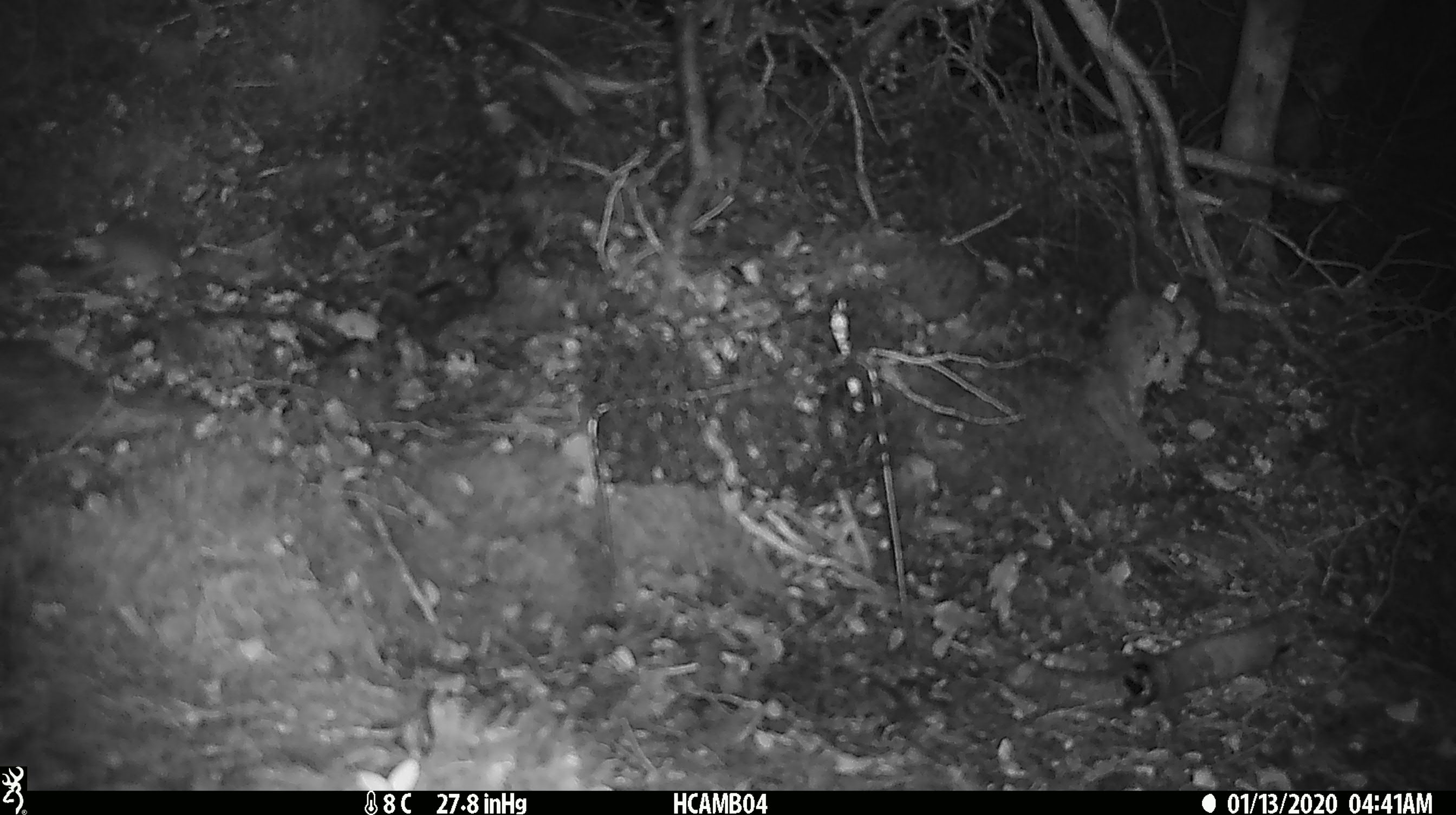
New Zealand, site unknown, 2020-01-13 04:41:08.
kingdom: Animalia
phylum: Chordata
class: Mammalia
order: Rodentia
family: Muridae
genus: Mus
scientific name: Mus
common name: mouse